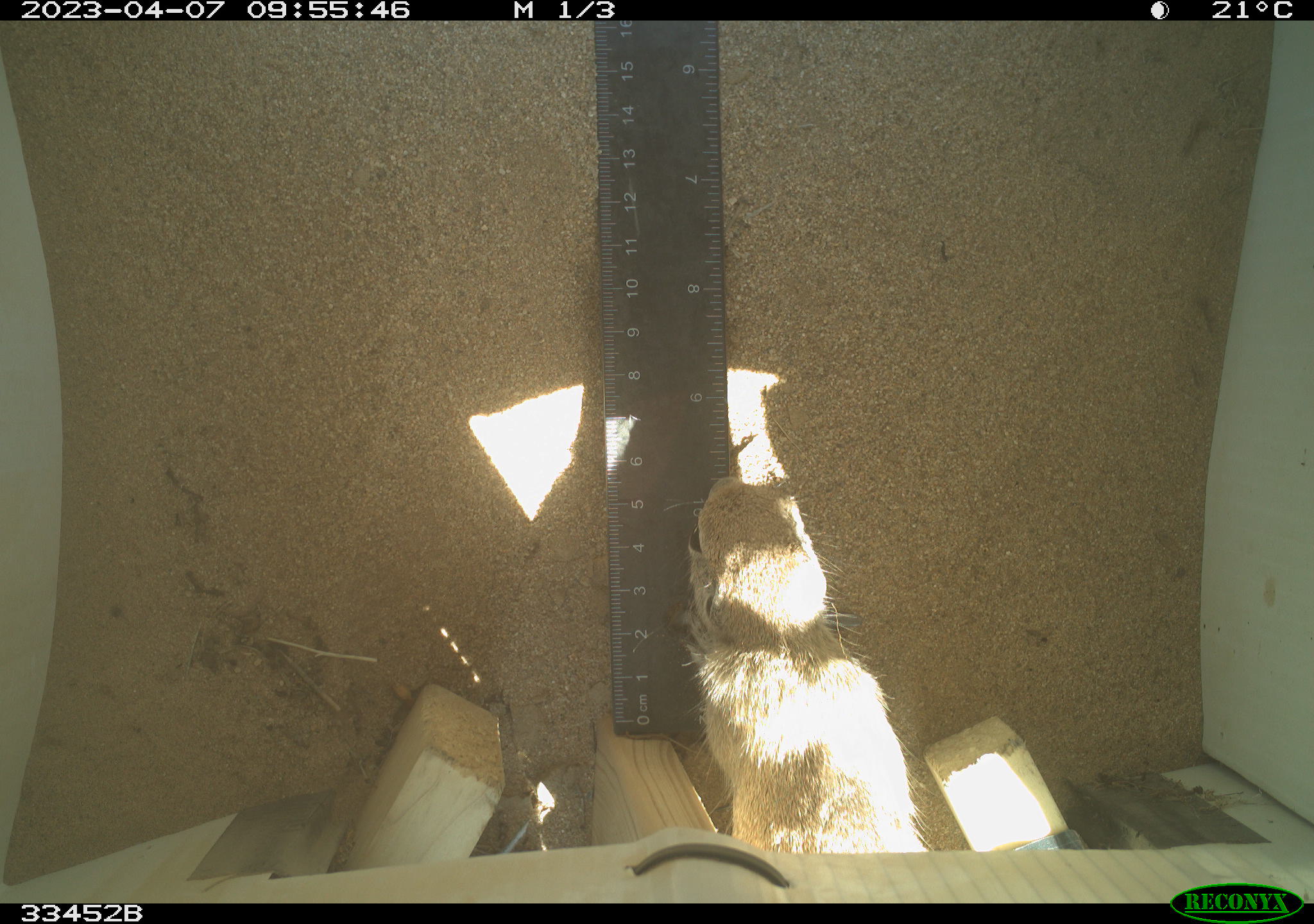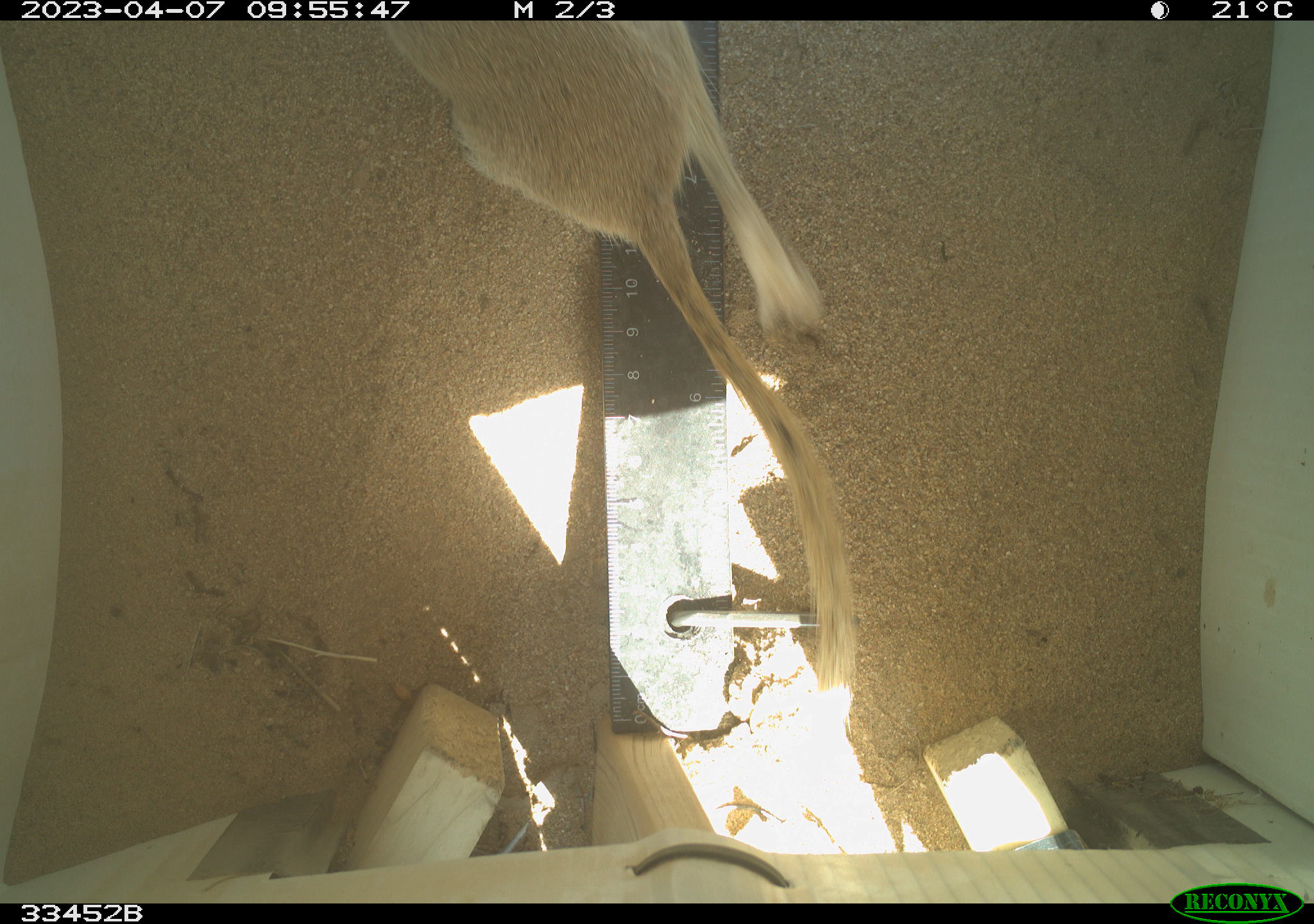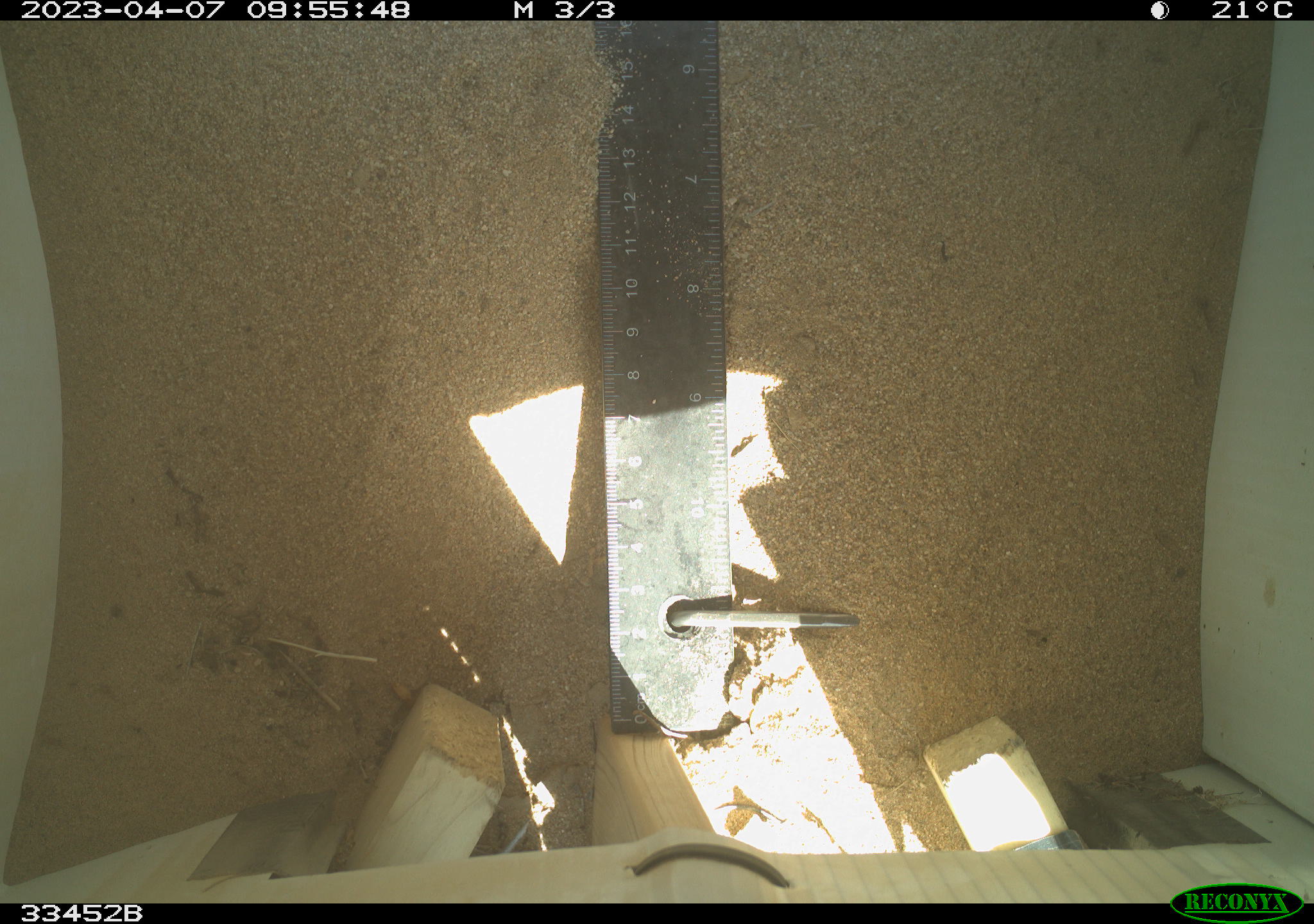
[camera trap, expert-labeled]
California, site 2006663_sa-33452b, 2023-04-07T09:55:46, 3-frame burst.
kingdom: Animalia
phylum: Chordata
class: Mammalia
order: Rodentia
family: Sciuridae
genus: Xerospermophilus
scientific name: Xerospermophilus tereticaudus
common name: round-tailed ground squirrel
Round-tailed ground squirrel (Xerospermophilus tereticaudus).